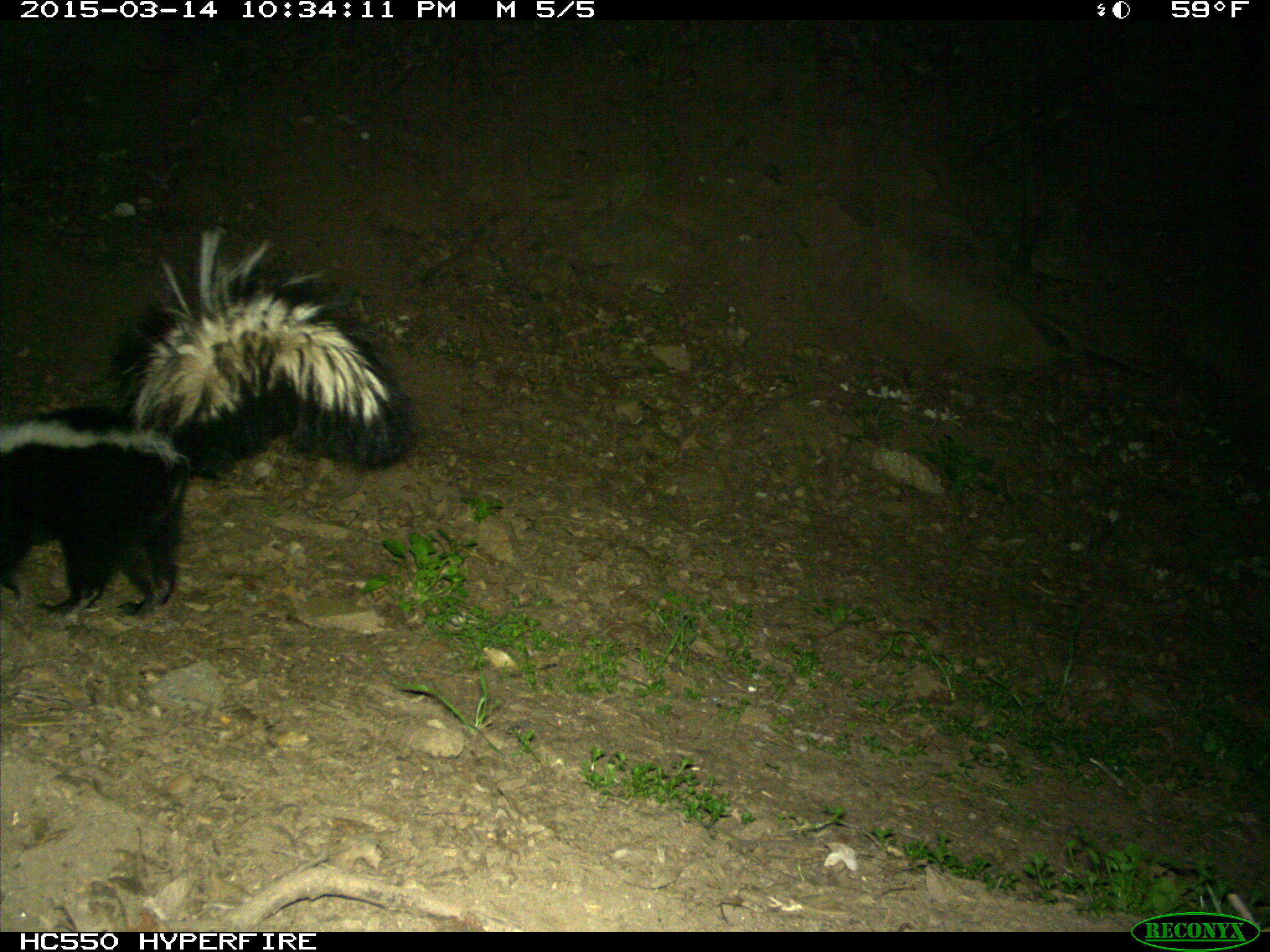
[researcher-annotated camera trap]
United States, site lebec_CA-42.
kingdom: Animalia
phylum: Chordata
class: Mammalia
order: Carnivora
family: Mephitidae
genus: Mephitis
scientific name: Mephitis mephitis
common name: striped skunk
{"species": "Mephitis mephitis (striped skunk)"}